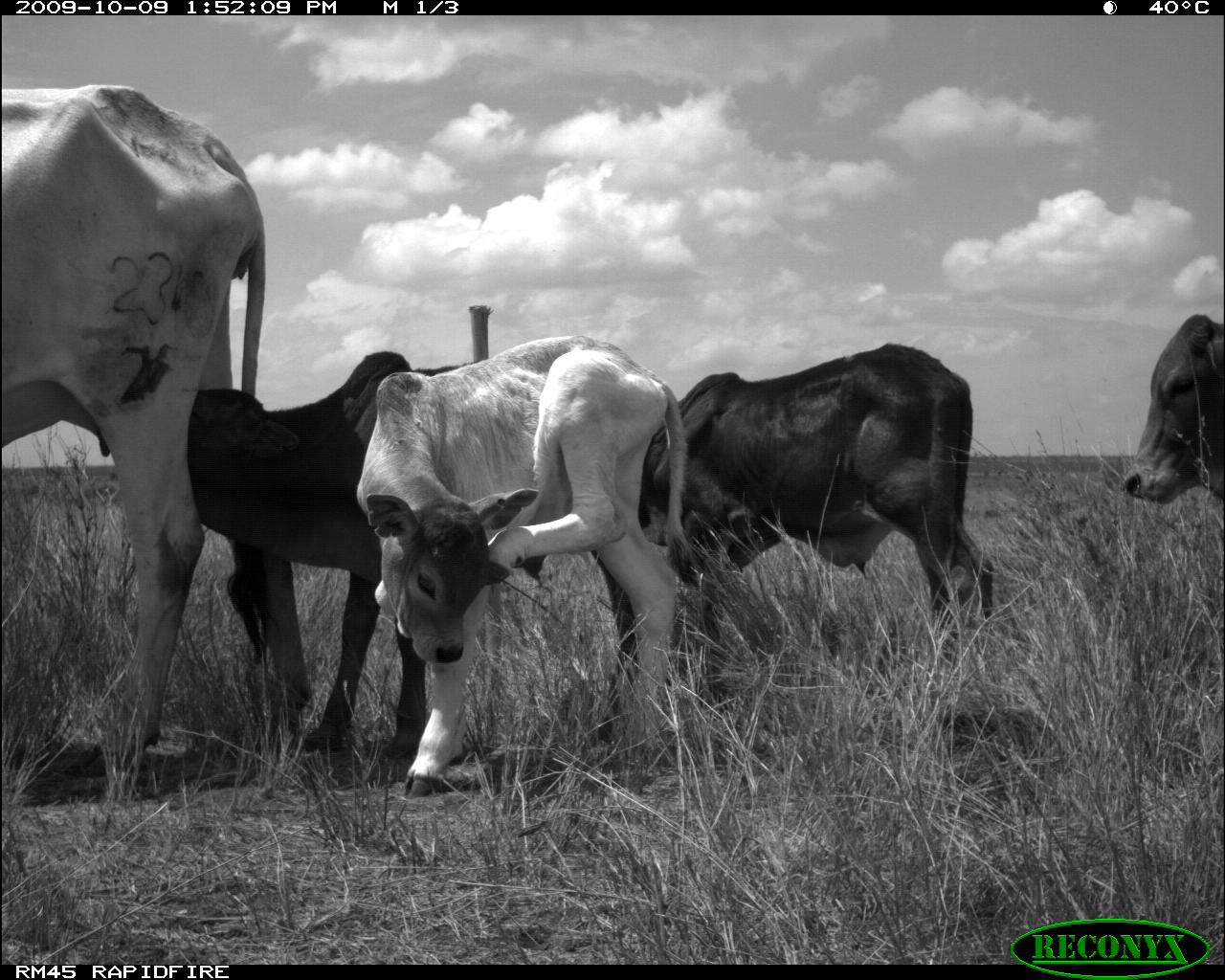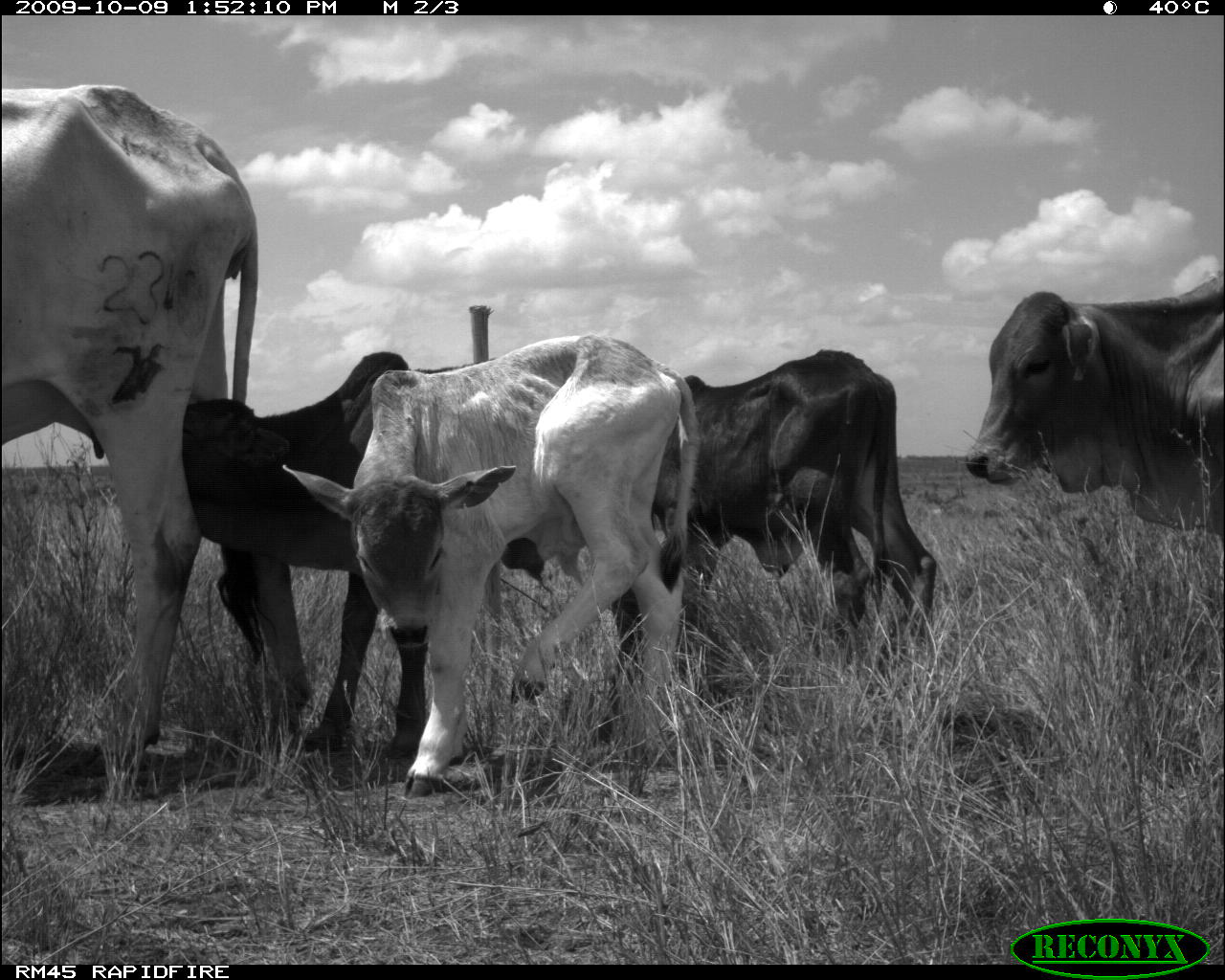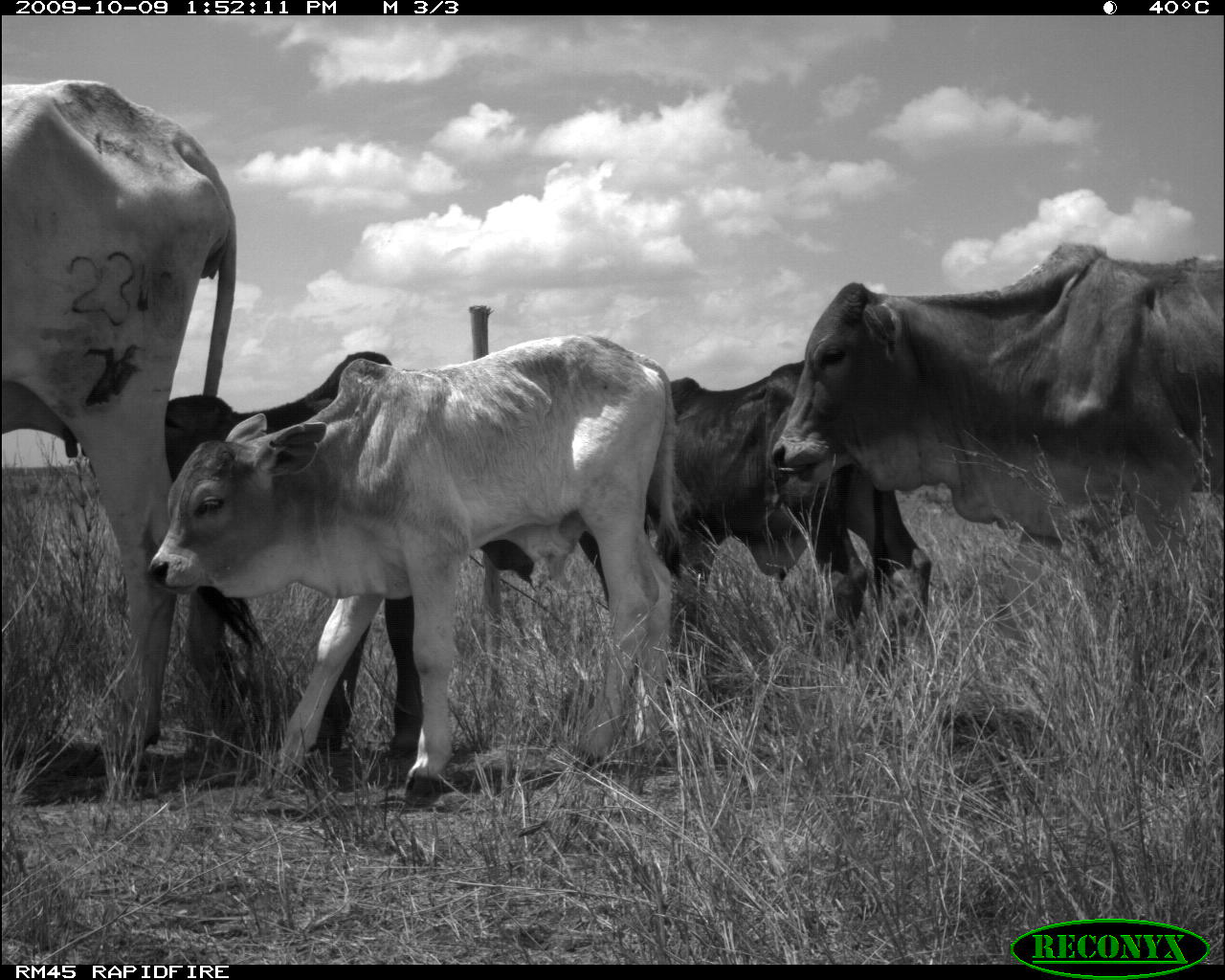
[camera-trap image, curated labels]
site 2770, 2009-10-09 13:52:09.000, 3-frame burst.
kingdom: Animalia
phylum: Chordata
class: Mammalia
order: Artiodactyla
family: Bovidae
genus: Bos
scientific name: Bos taurus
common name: domestic cattle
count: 5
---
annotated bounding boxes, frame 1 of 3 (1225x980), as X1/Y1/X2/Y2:
bos taurus: 0/77/271/789; 187/349/634/779; 355/324/697/798; 637/343/1009/651; 1112/312/1223/542